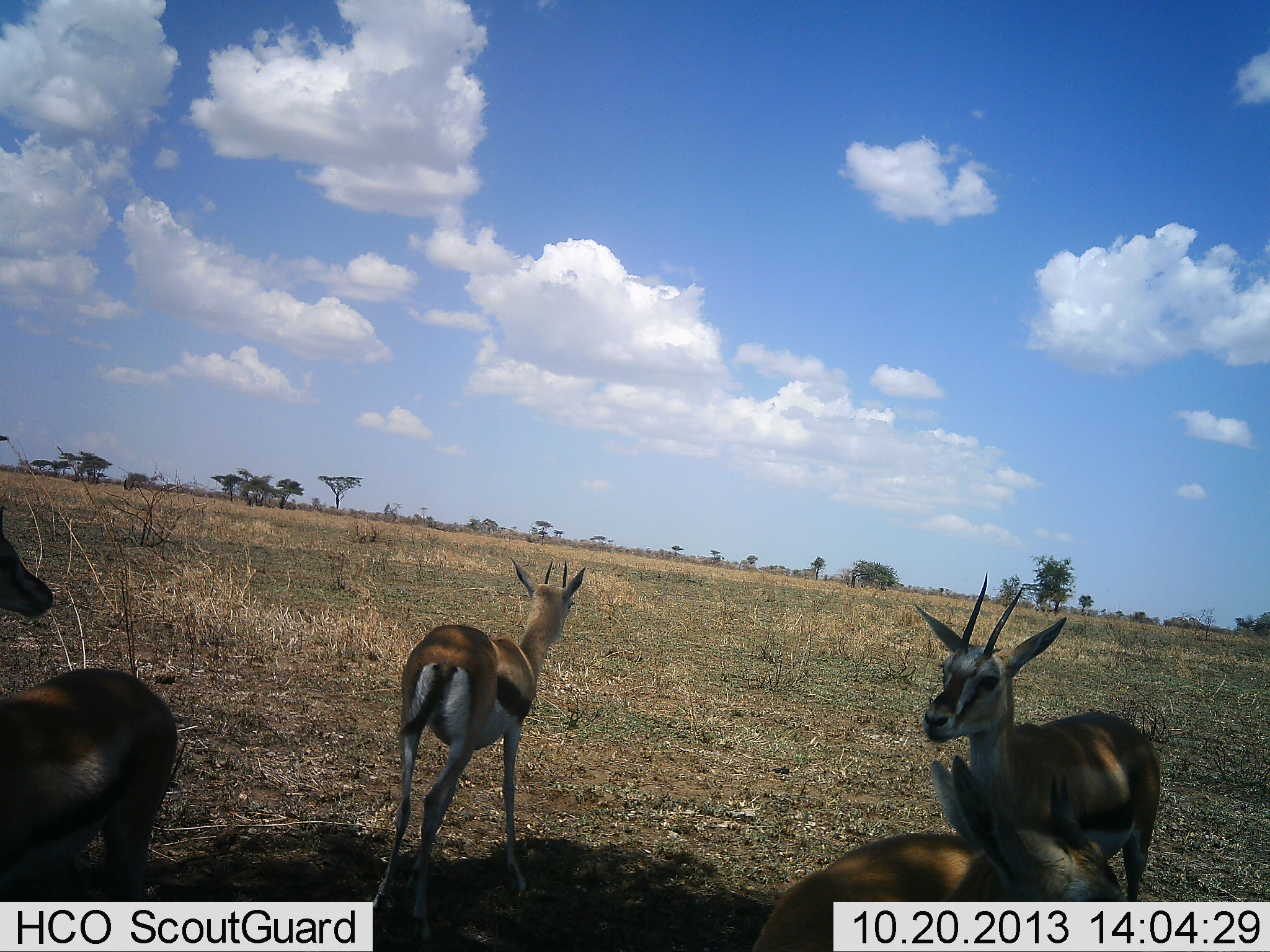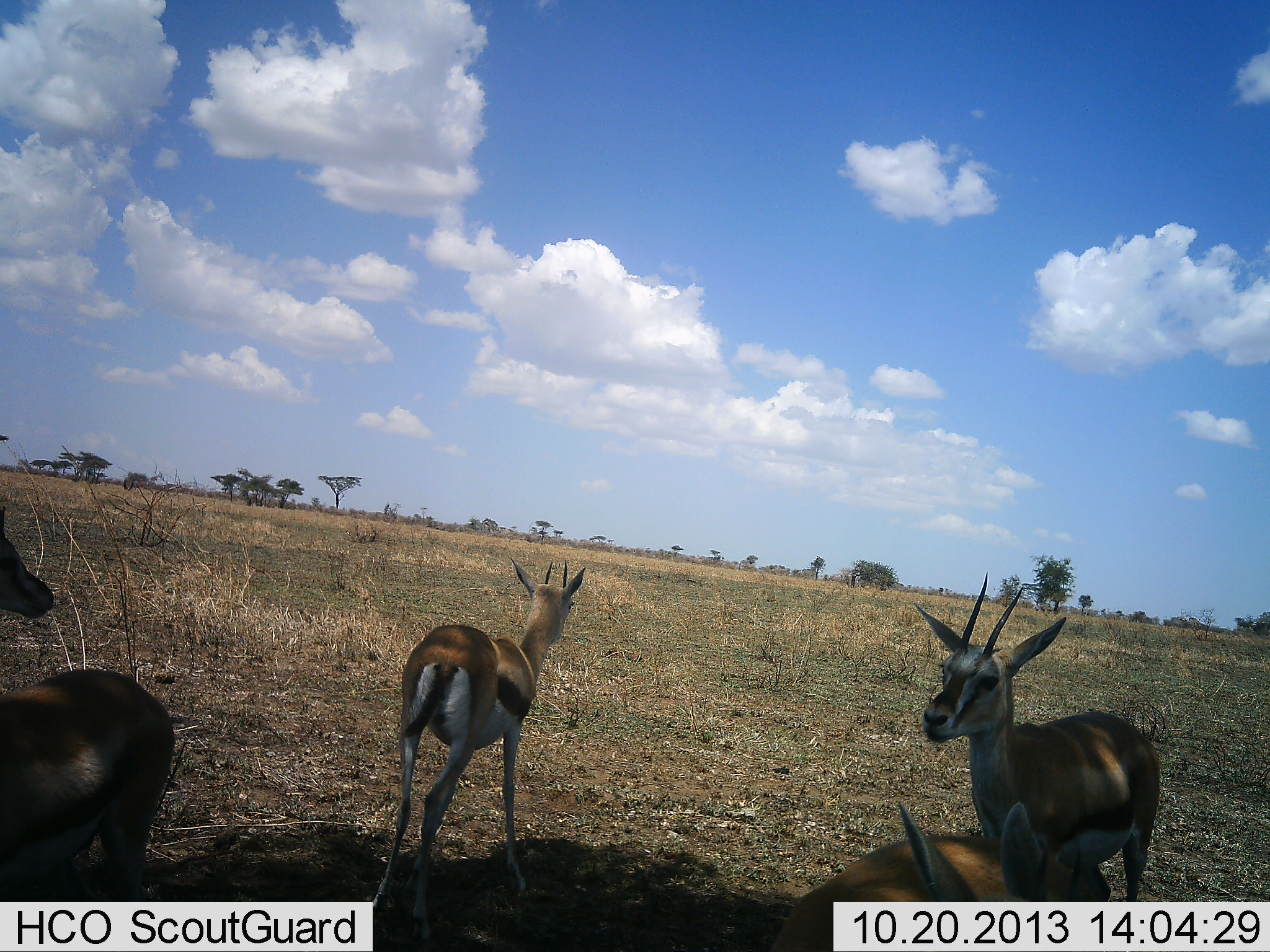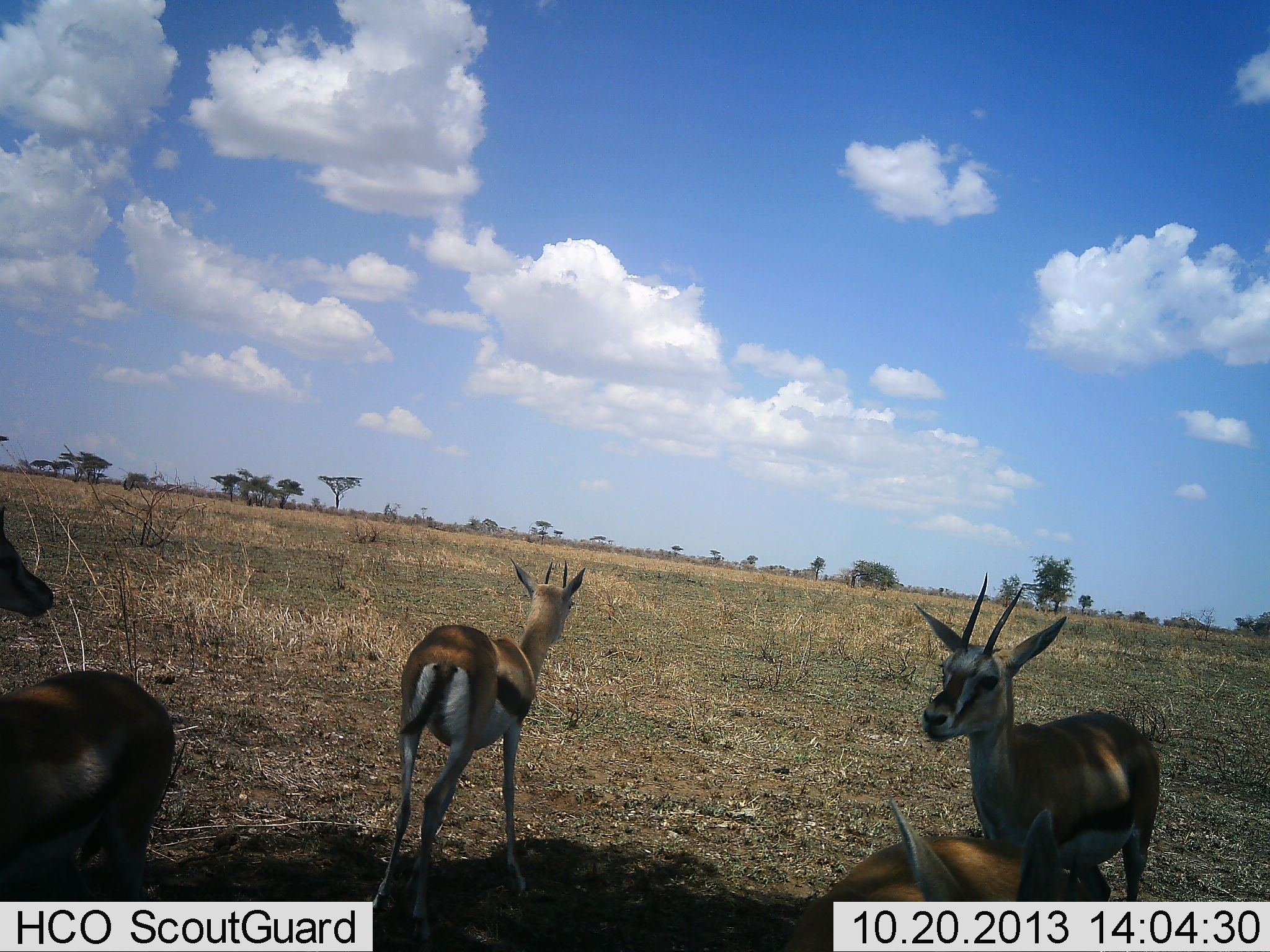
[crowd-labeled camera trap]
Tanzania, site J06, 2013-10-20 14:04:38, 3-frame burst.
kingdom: Animalia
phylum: Chordata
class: Mammalia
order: Artiodactyla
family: Bovidae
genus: Eudorcas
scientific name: Eudorcas thomsonii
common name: thomson's gazelle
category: gazellethomsons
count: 5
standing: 100%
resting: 0%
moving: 10%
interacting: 10%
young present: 10%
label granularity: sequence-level